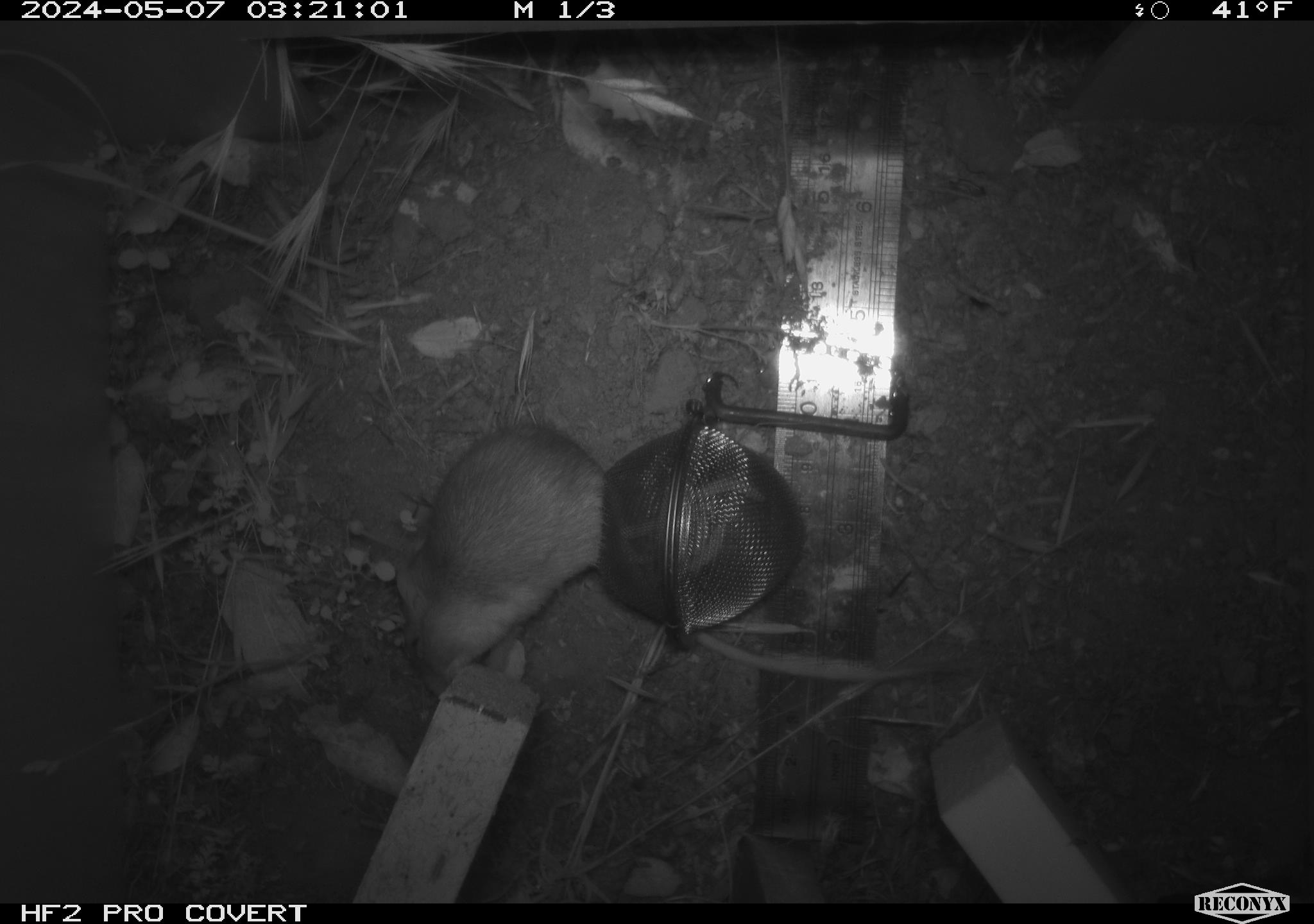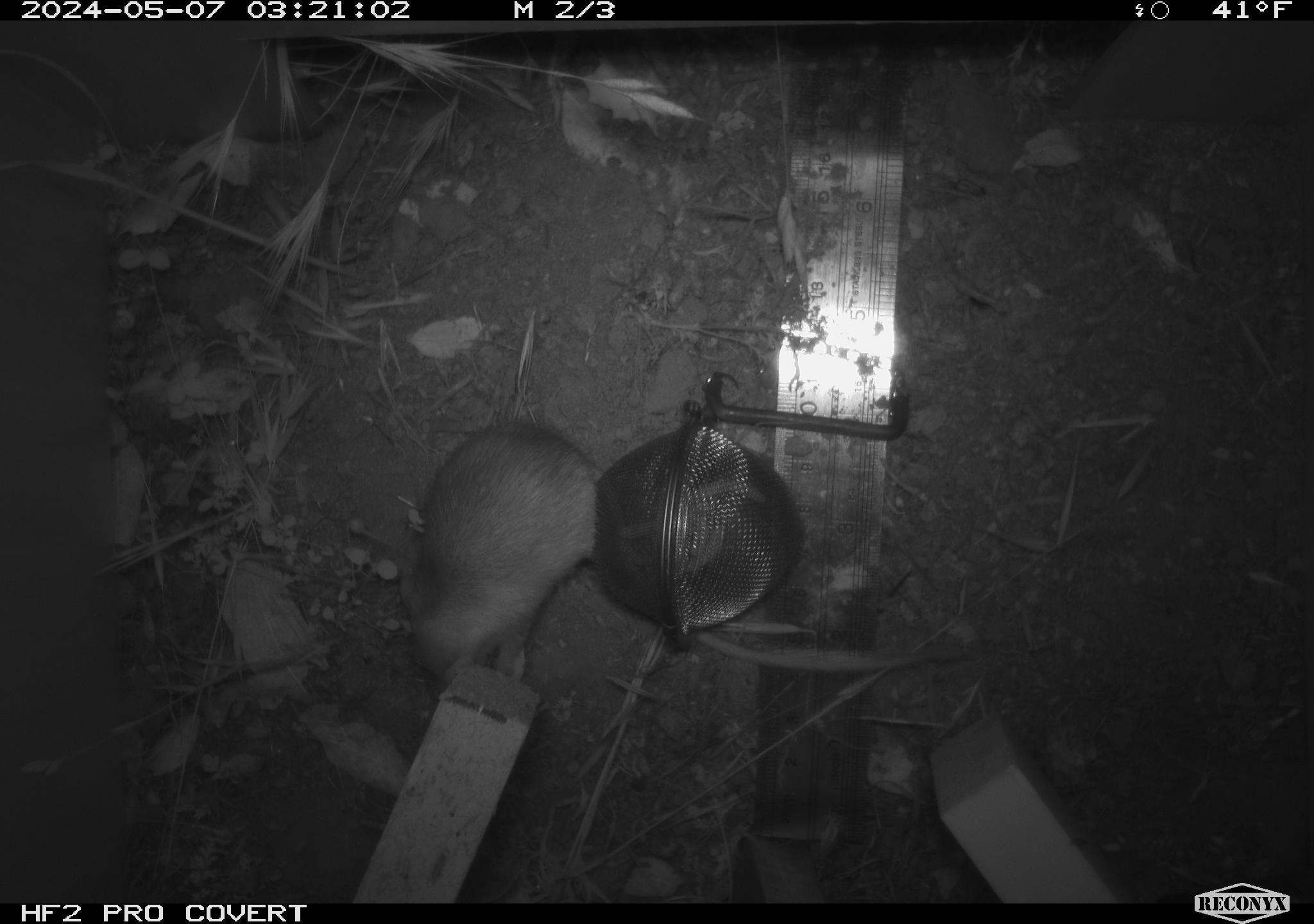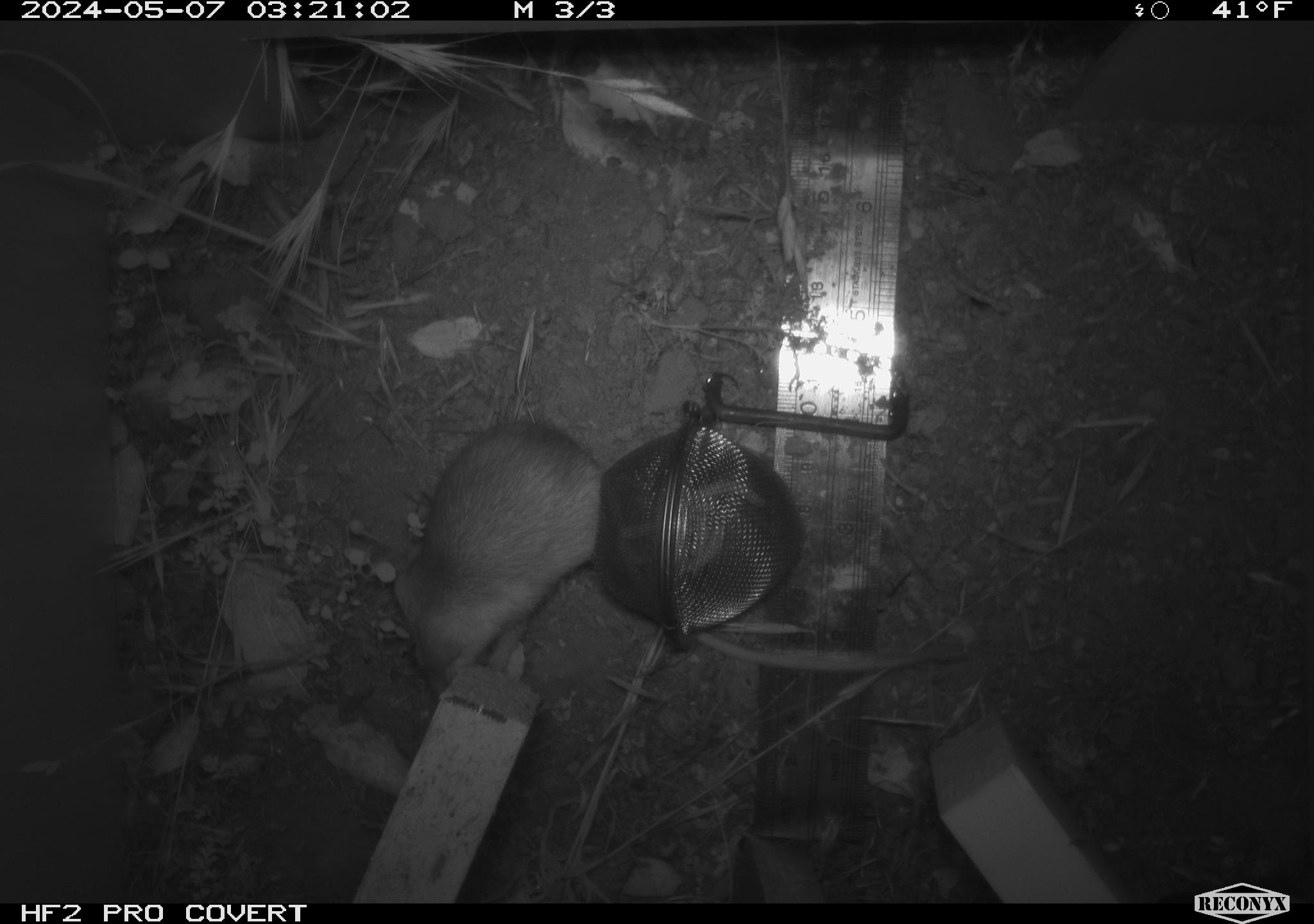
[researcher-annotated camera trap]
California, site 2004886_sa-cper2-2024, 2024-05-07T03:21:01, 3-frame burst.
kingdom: Animalia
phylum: Chordata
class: Mammalia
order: Rodentia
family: Heteromyidae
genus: Dipodomys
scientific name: Dipodomys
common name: kangaroo rats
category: dipodomys species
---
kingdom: Animalia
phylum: Chordata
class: Mammalia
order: Rodentia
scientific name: Rodentia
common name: rodent